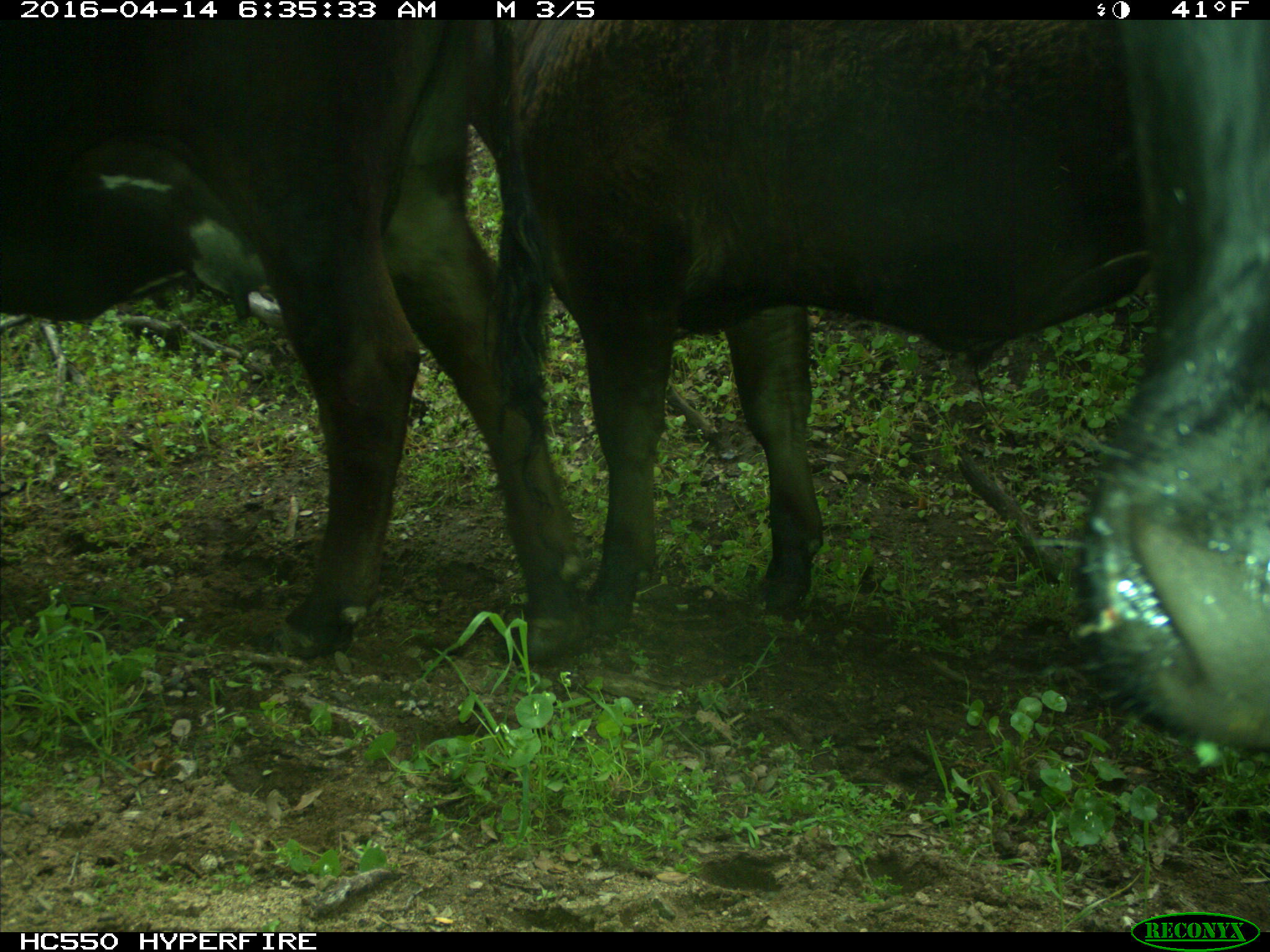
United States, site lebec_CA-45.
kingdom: Animalia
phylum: Chordata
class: Mammalia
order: Artiodactyla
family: Bovidae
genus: Bos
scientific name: Bos taurus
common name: domestic cow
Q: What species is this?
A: Bos taurus (domestic cow).